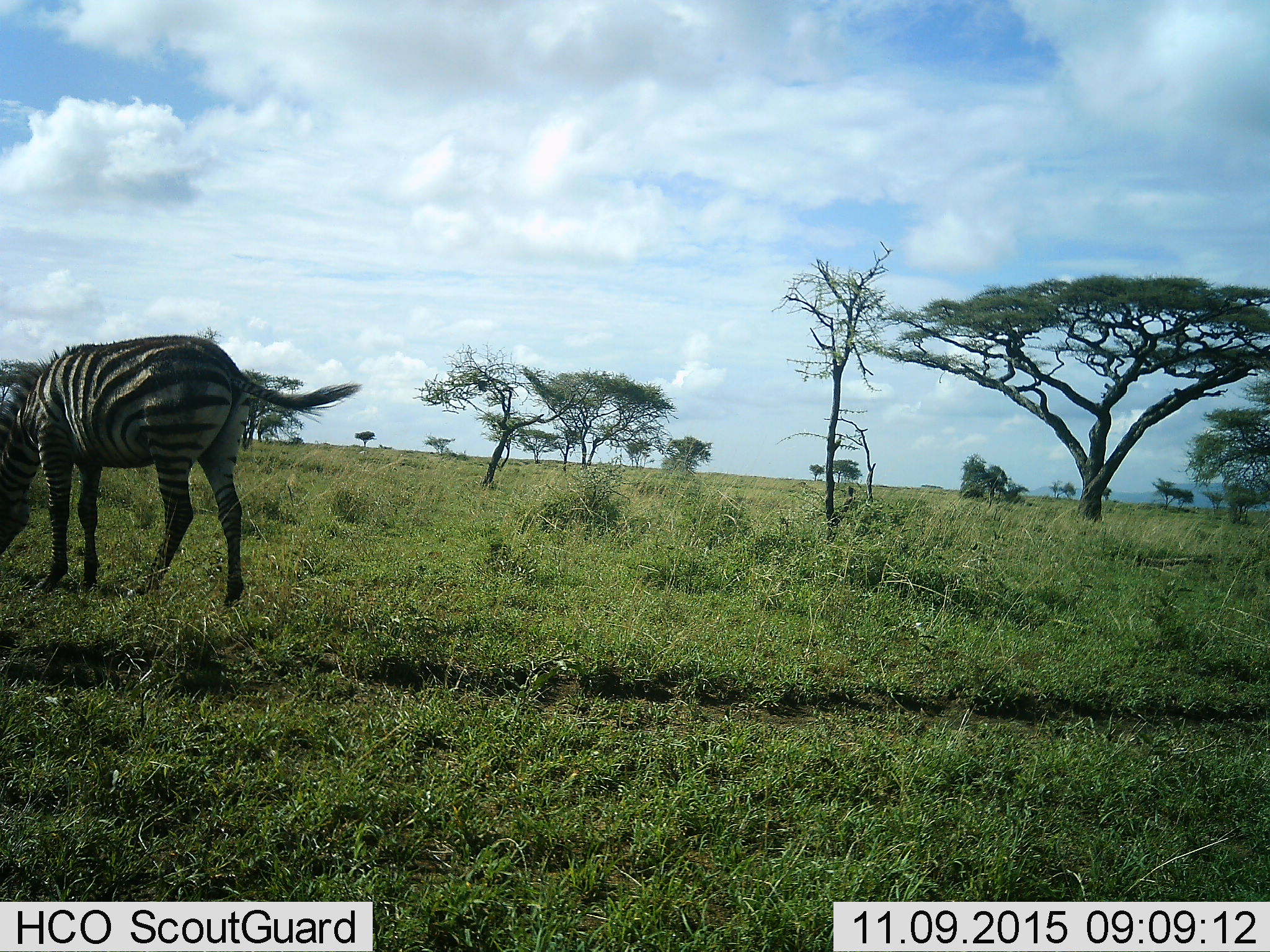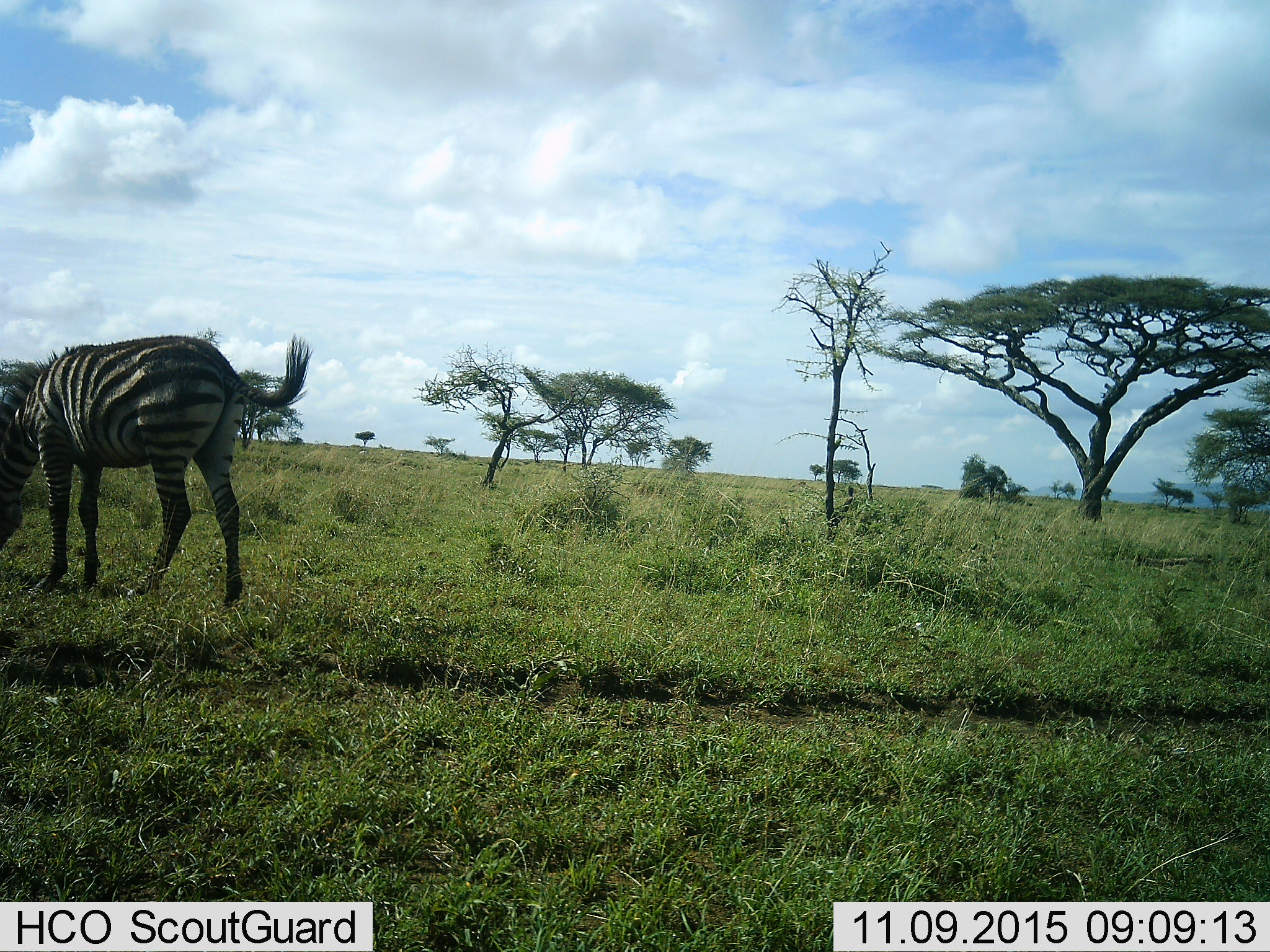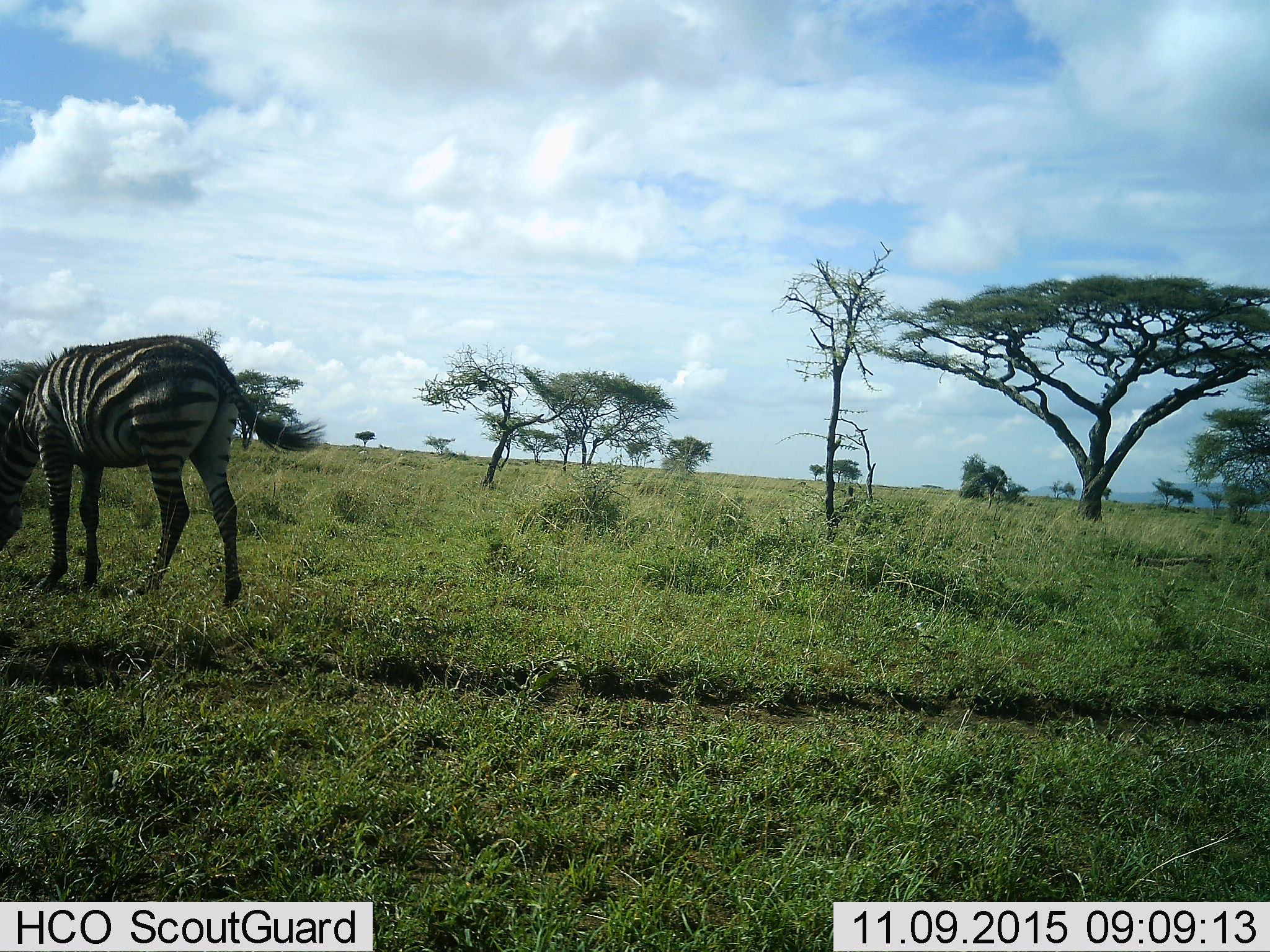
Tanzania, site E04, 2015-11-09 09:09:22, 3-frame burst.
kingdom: Animalia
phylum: Chordata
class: Mammalia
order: Perissodactyla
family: Equidae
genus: Equus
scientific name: Equus quagga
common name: plains zebra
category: zebra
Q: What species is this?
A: Zebra (plains zebra) (Equus quagga).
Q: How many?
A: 1.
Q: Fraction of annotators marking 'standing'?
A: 26%.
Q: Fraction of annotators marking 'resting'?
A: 5%.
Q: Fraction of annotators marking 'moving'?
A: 16%.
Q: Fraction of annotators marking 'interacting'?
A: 0%.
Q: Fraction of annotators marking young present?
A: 0%.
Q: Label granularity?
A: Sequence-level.